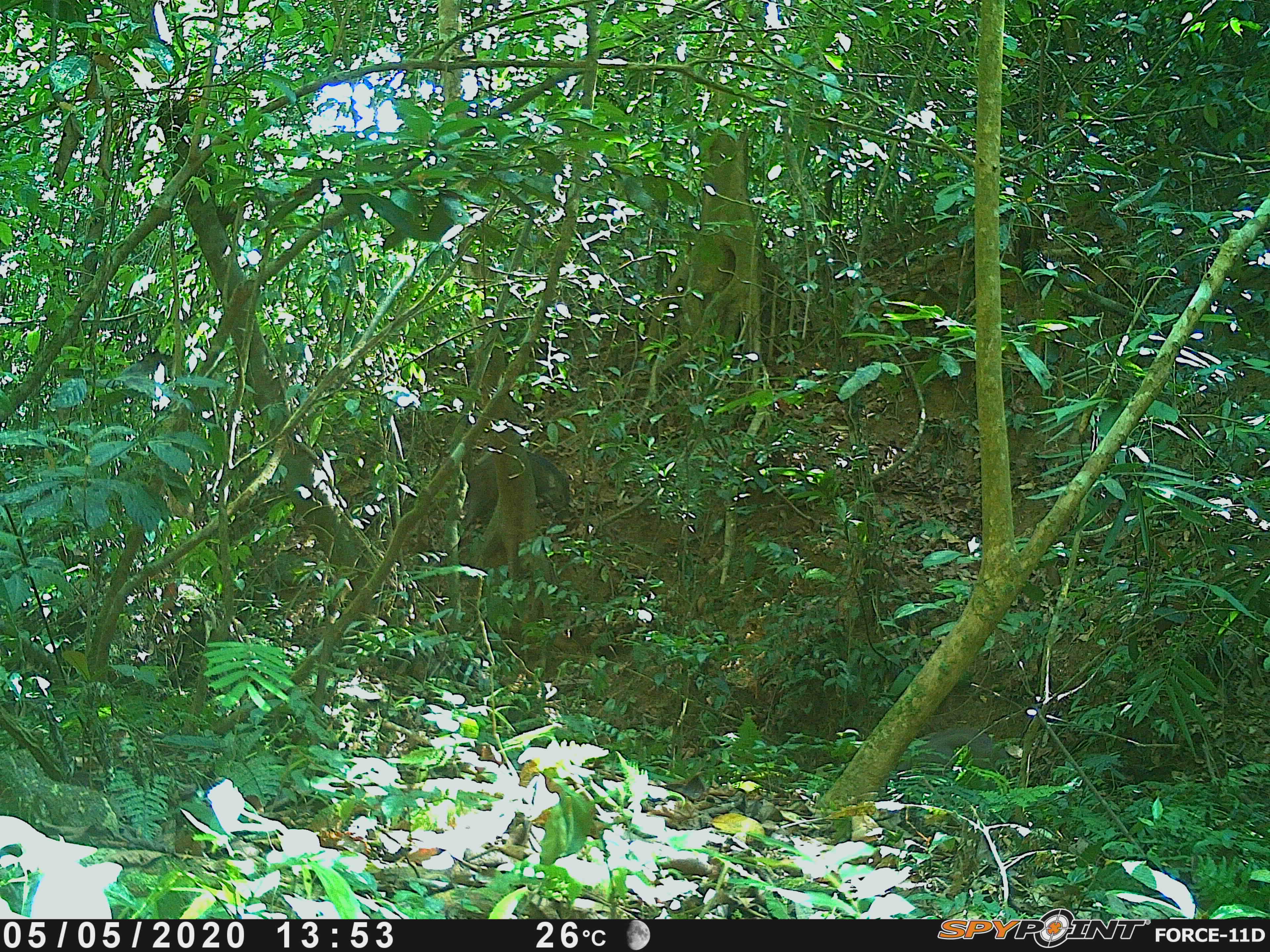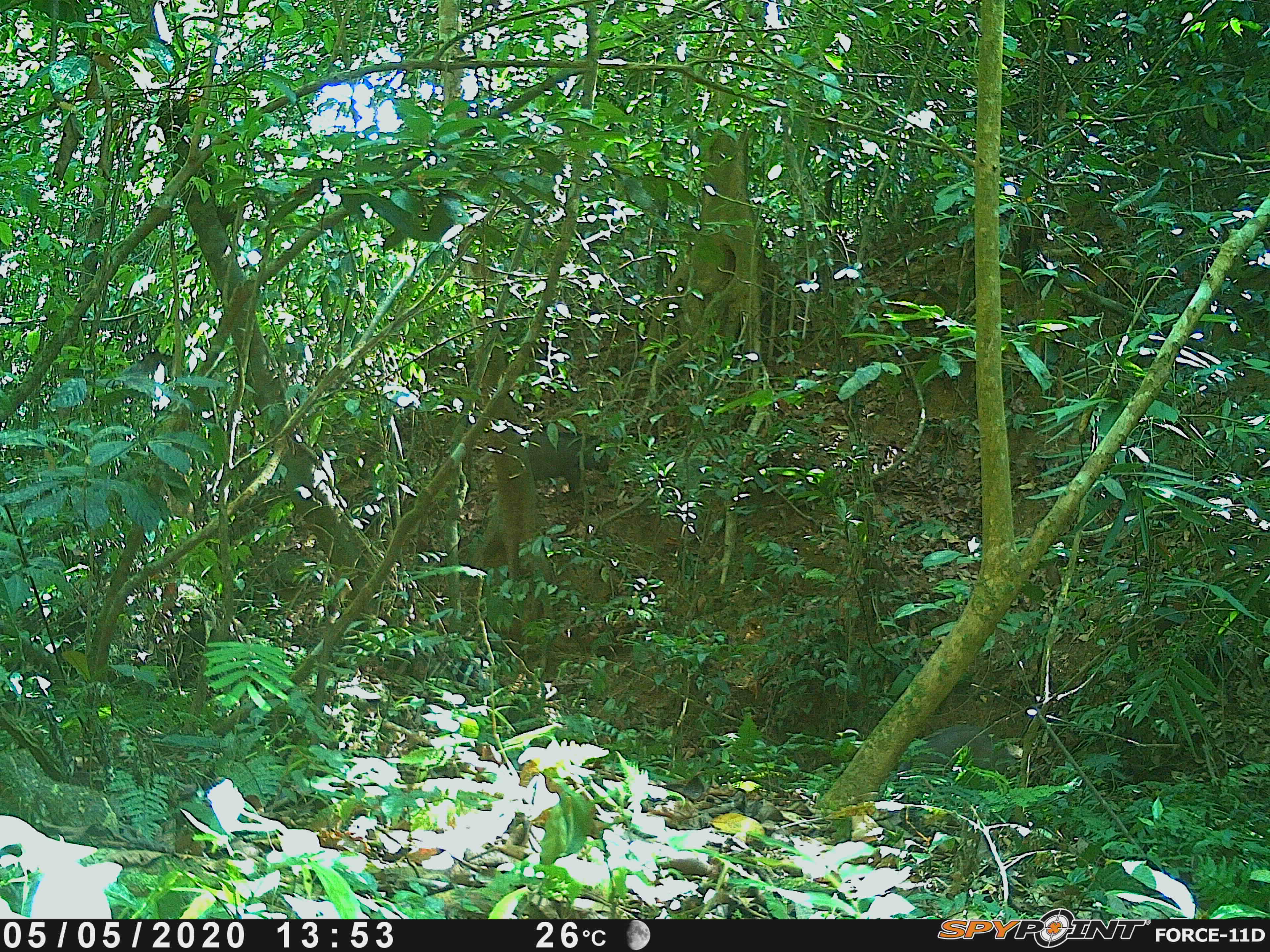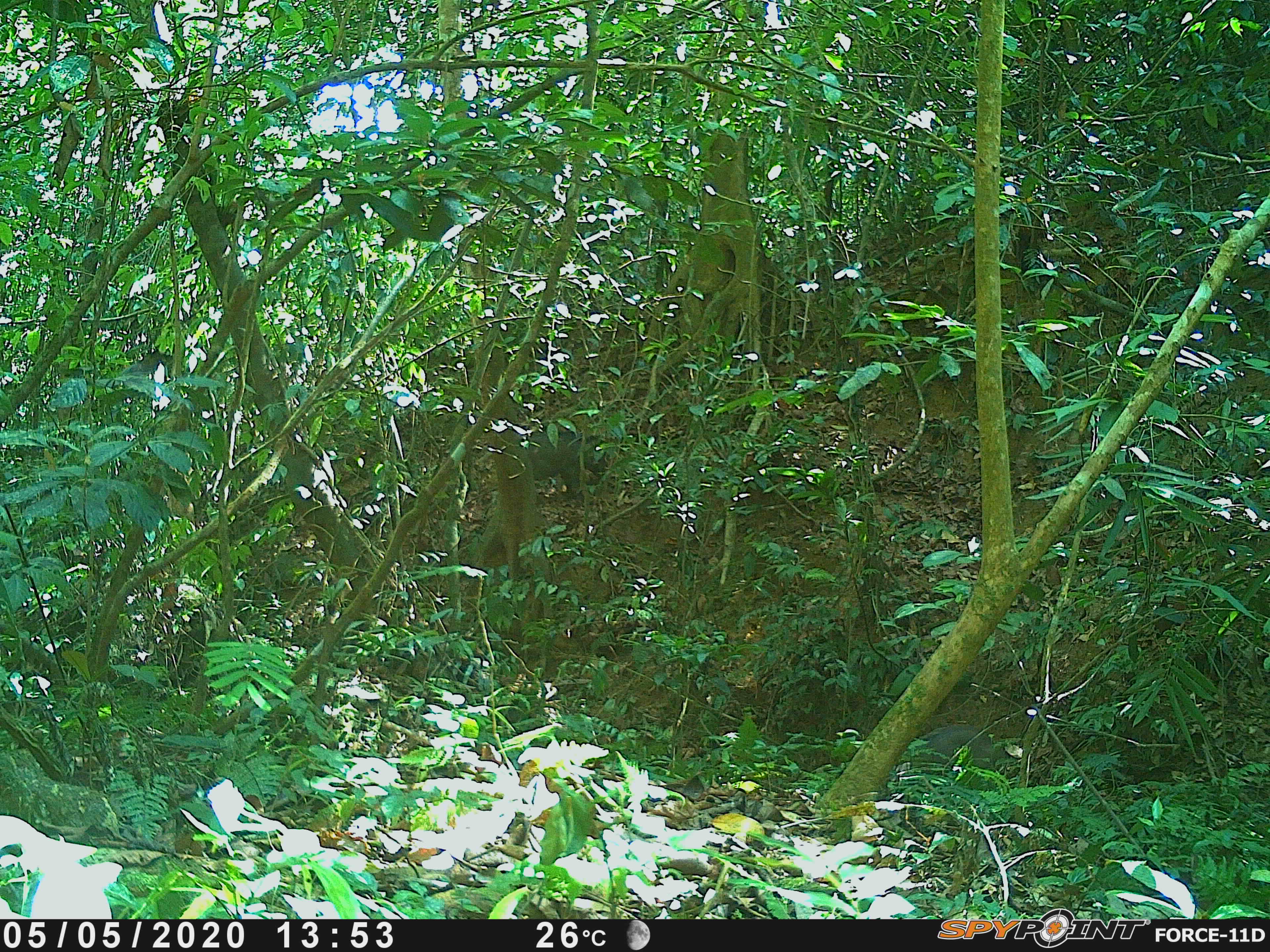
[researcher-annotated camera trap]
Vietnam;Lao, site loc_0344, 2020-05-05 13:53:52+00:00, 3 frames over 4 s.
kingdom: Animalia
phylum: Chordata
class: Mammalia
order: Artiodactyla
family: Suidae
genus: Sus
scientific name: Sus scrofa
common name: eurasian wild pig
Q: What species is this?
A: Eurasian wild pig (Sus scrofa).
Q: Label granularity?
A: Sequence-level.